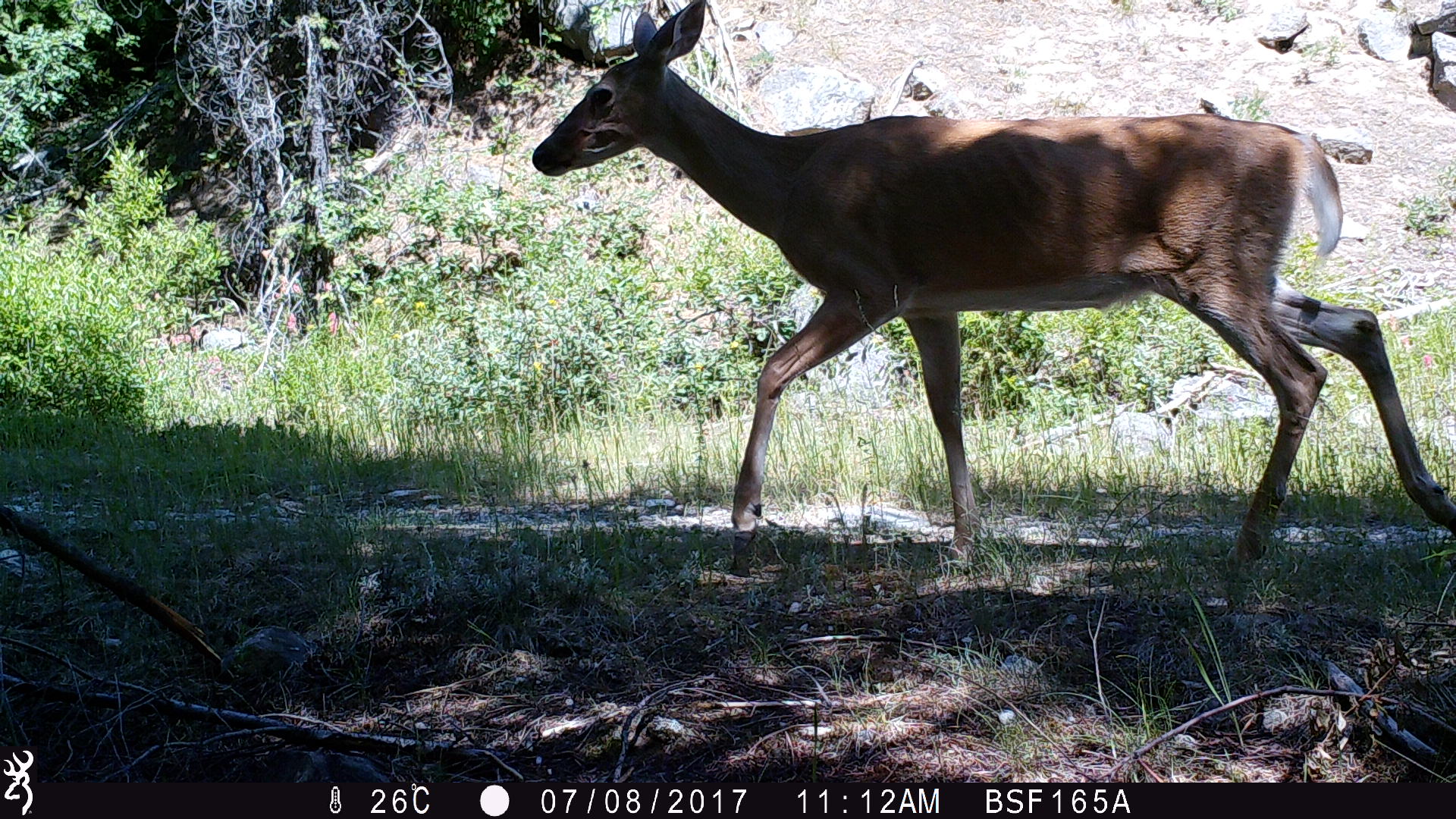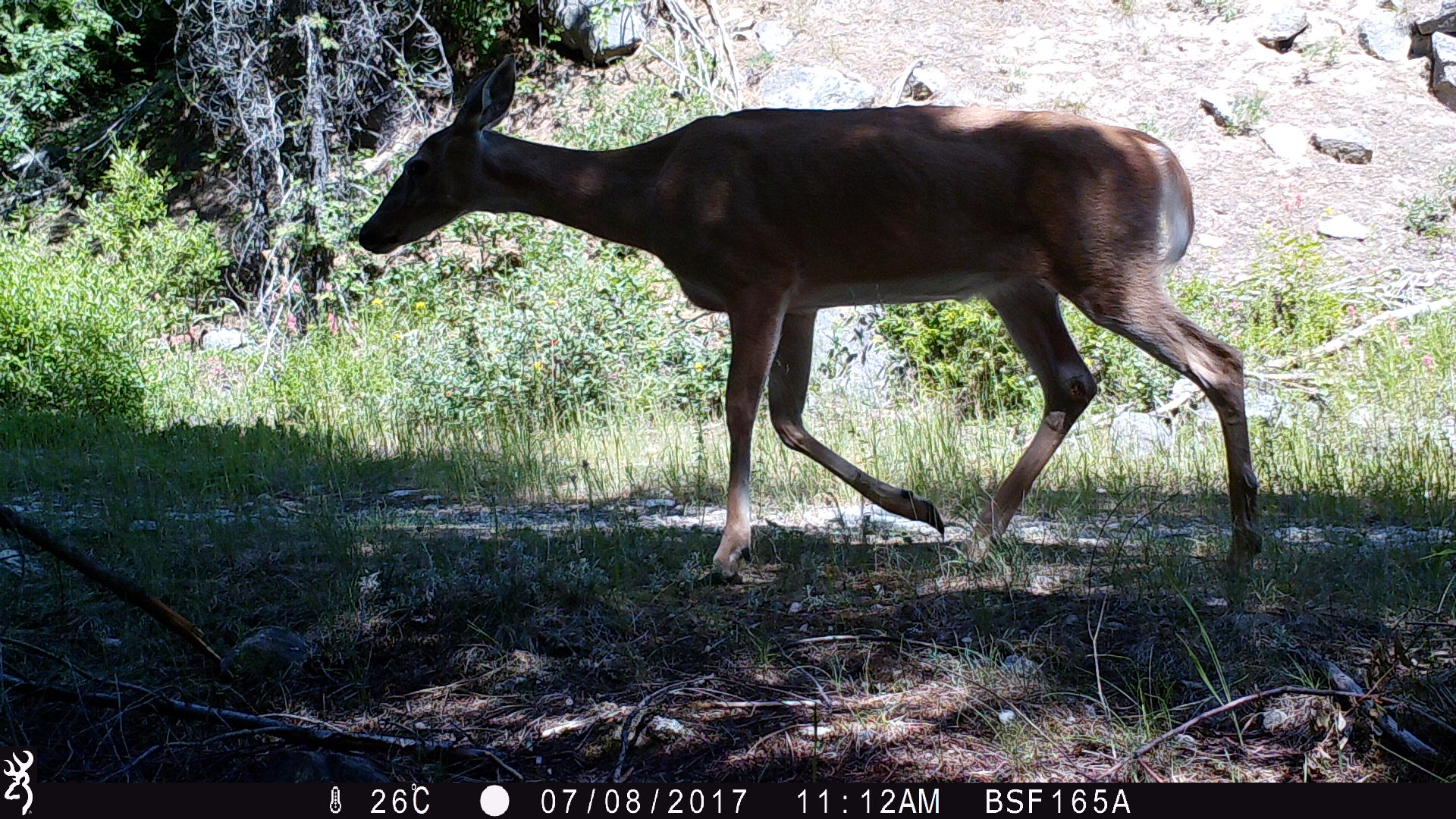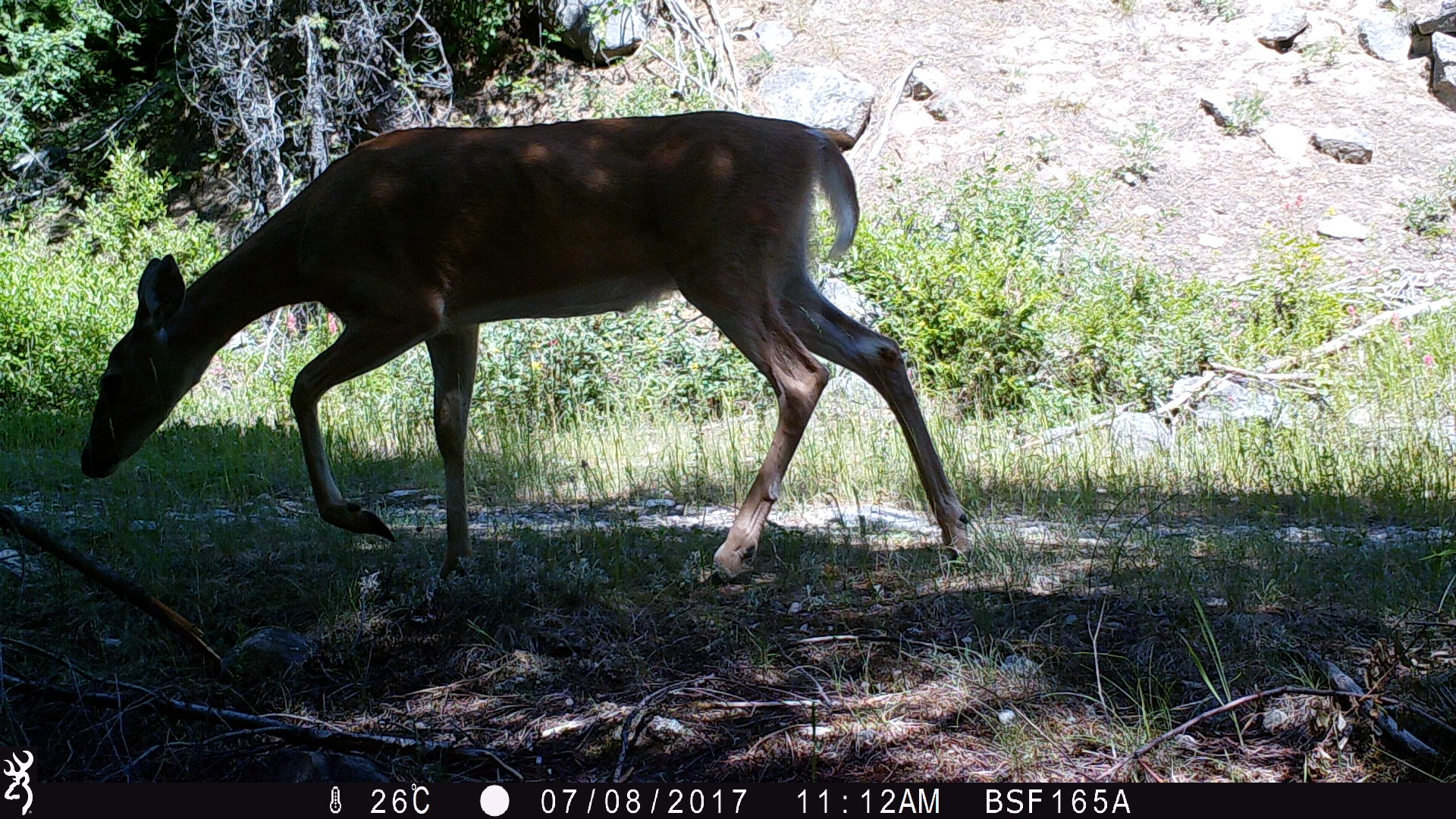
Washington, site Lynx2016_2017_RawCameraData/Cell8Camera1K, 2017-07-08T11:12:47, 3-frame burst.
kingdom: Animalia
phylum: Chordata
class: Mammalia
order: Artiodactyla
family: Cervidae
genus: Odocoileus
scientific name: Odocoileus virginianus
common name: white-tailed deer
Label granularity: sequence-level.